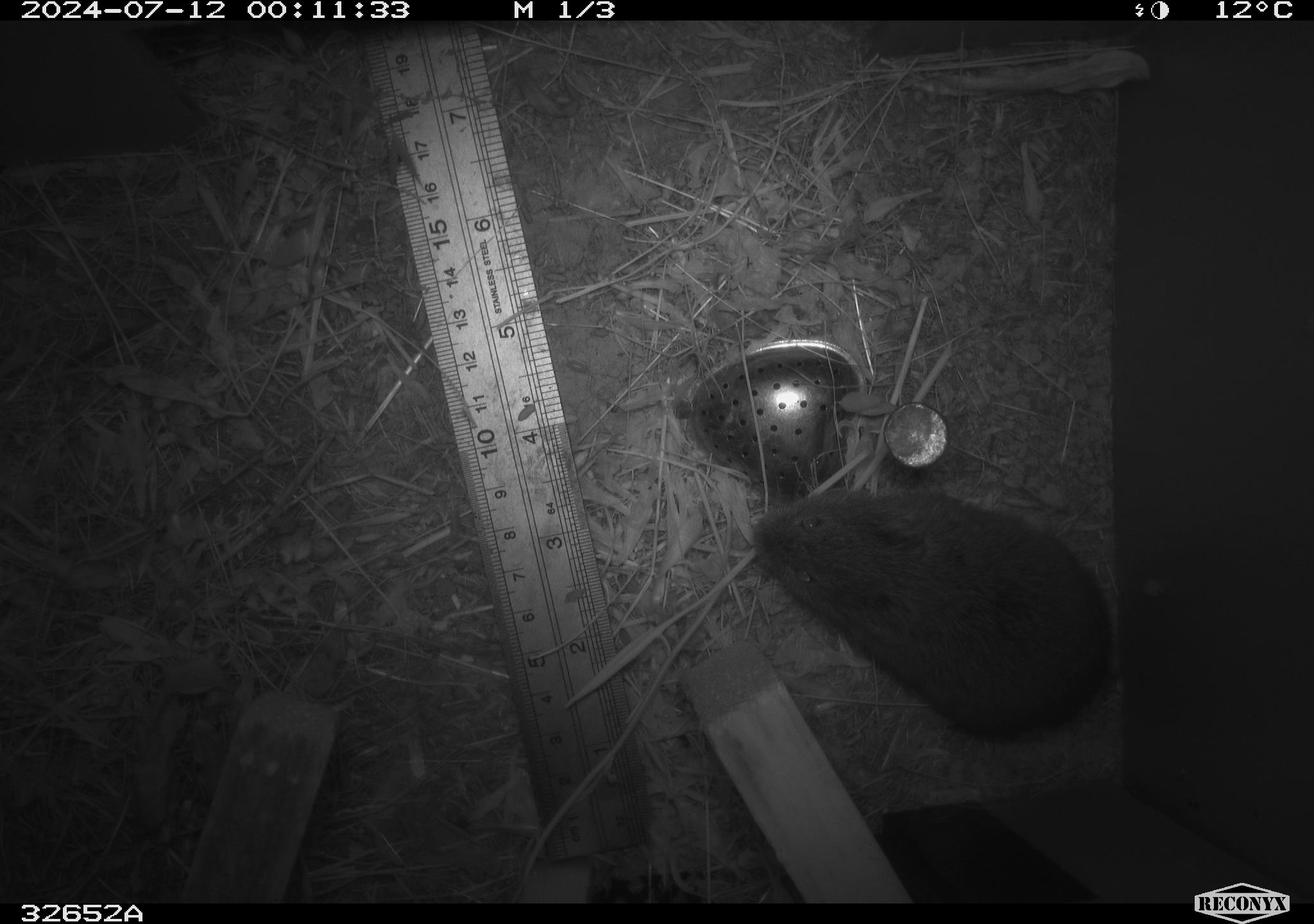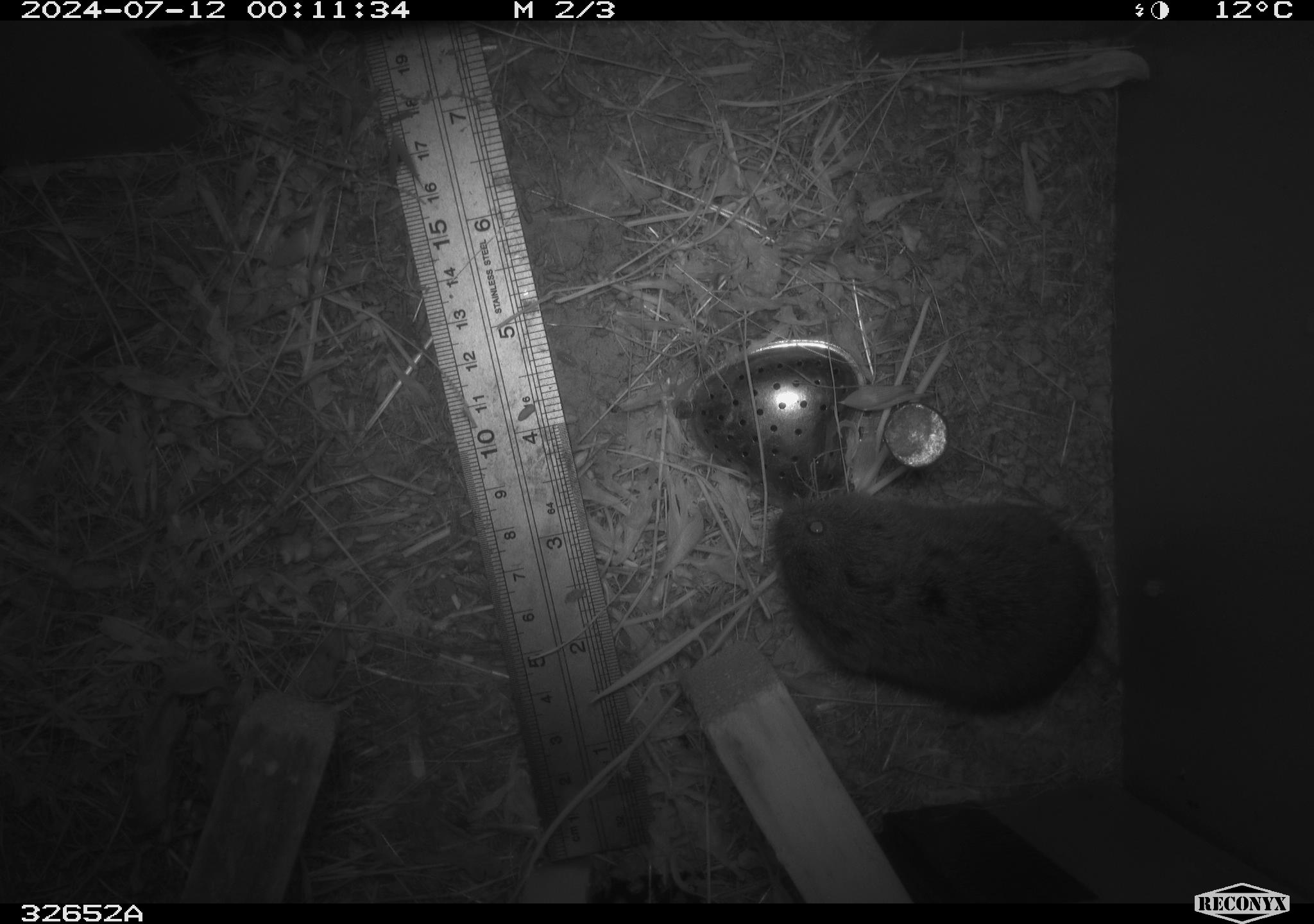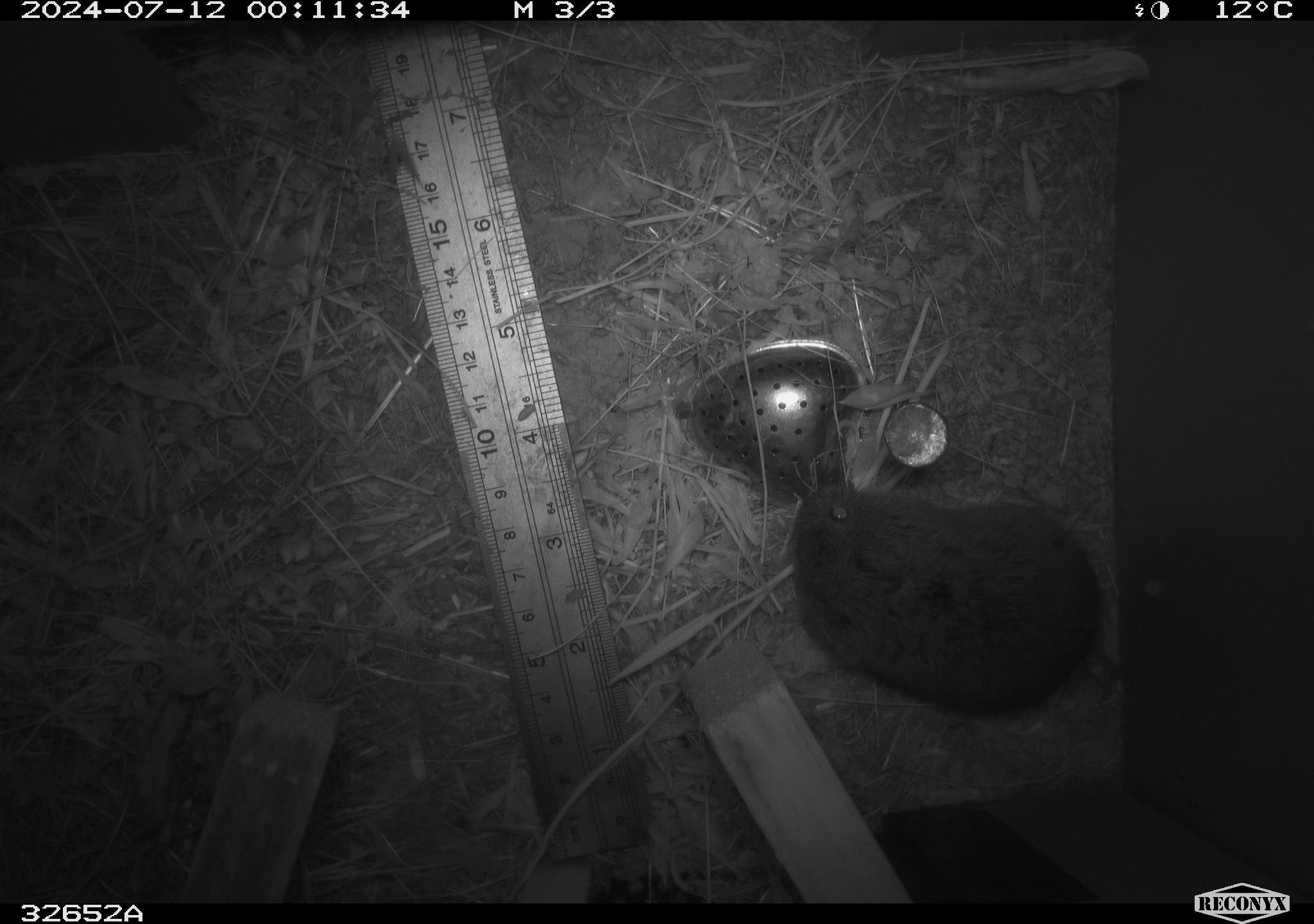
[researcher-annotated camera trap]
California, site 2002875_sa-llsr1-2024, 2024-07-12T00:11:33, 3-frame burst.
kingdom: Animalia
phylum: Chordata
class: Mammalia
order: Rodentia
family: Cricetidae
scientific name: Arvicolinae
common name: voles, lemmings, and muskrats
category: arvicolinae subfamily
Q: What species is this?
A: Arvicolinae subfamily (voles, lemmings, and muskrats) (Arvicolinae).